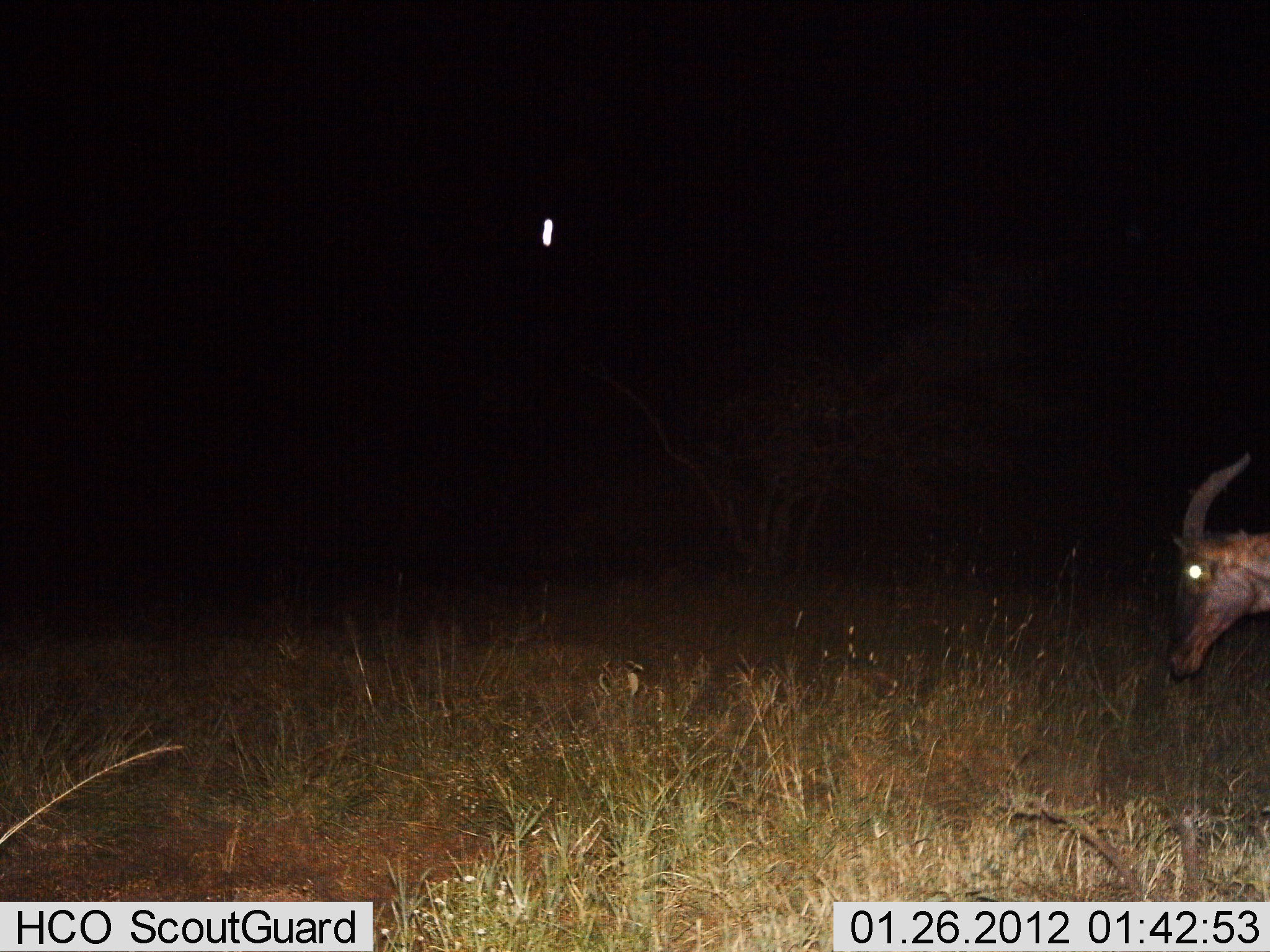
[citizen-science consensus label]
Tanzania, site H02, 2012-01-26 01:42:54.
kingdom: Animalia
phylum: Chordata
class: Mammalia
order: Artiodactyla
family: Bovidae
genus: Damaliscus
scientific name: Damaliscus lunatus jimela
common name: topi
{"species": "topi (Damaliscus lunatus jimela)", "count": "1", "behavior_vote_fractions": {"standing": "81%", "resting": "0%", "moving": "12%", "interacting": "0%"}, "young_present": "0%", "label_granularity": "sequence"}